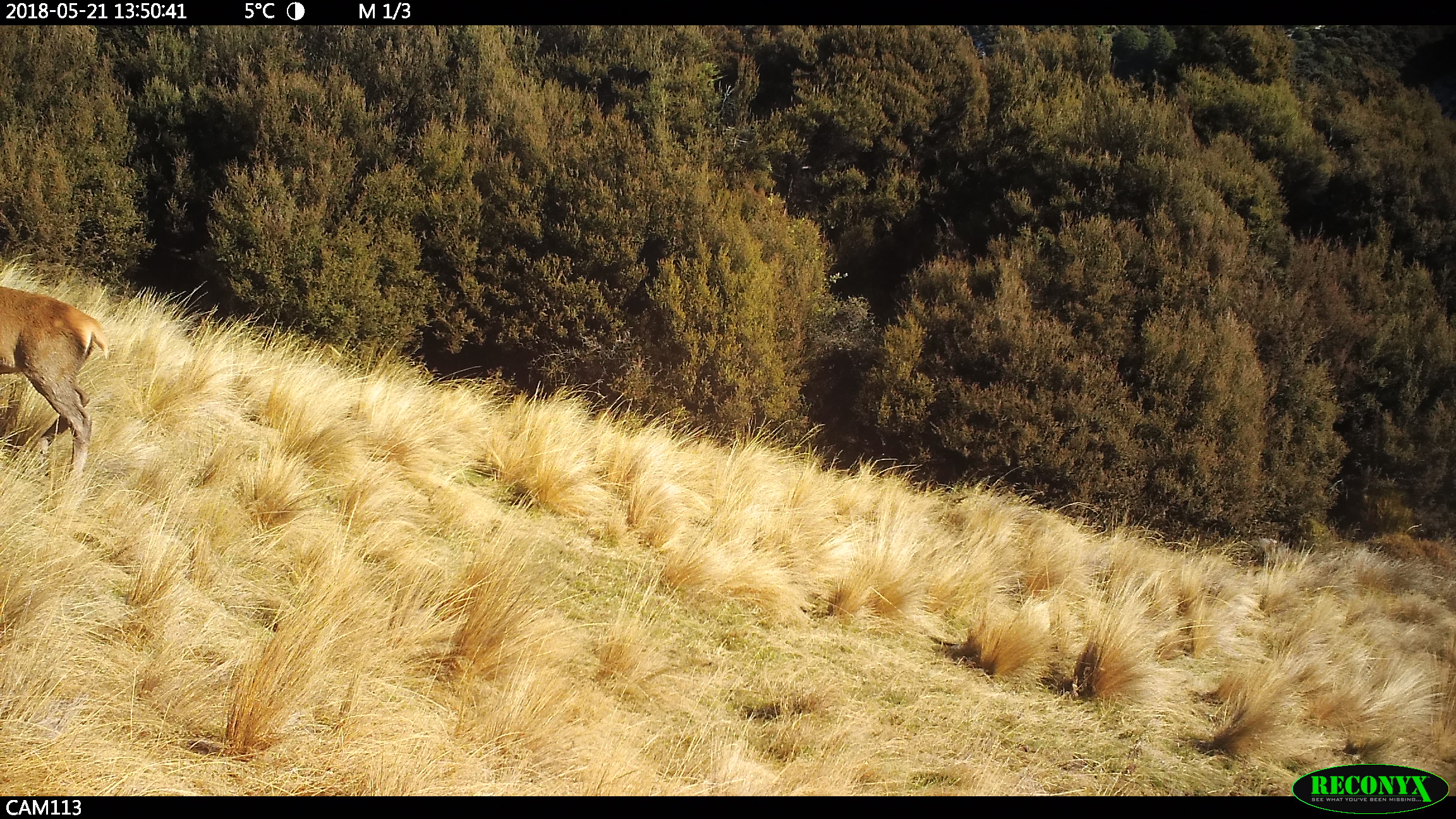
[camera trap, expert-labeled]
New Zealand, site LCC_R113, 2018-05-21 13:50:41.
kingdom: Animalia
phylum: Chordata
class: Mammalia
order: Artiodactyla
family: Cervidae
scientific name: Cervidae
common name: deer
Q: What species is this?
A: Deer (Cervidae).